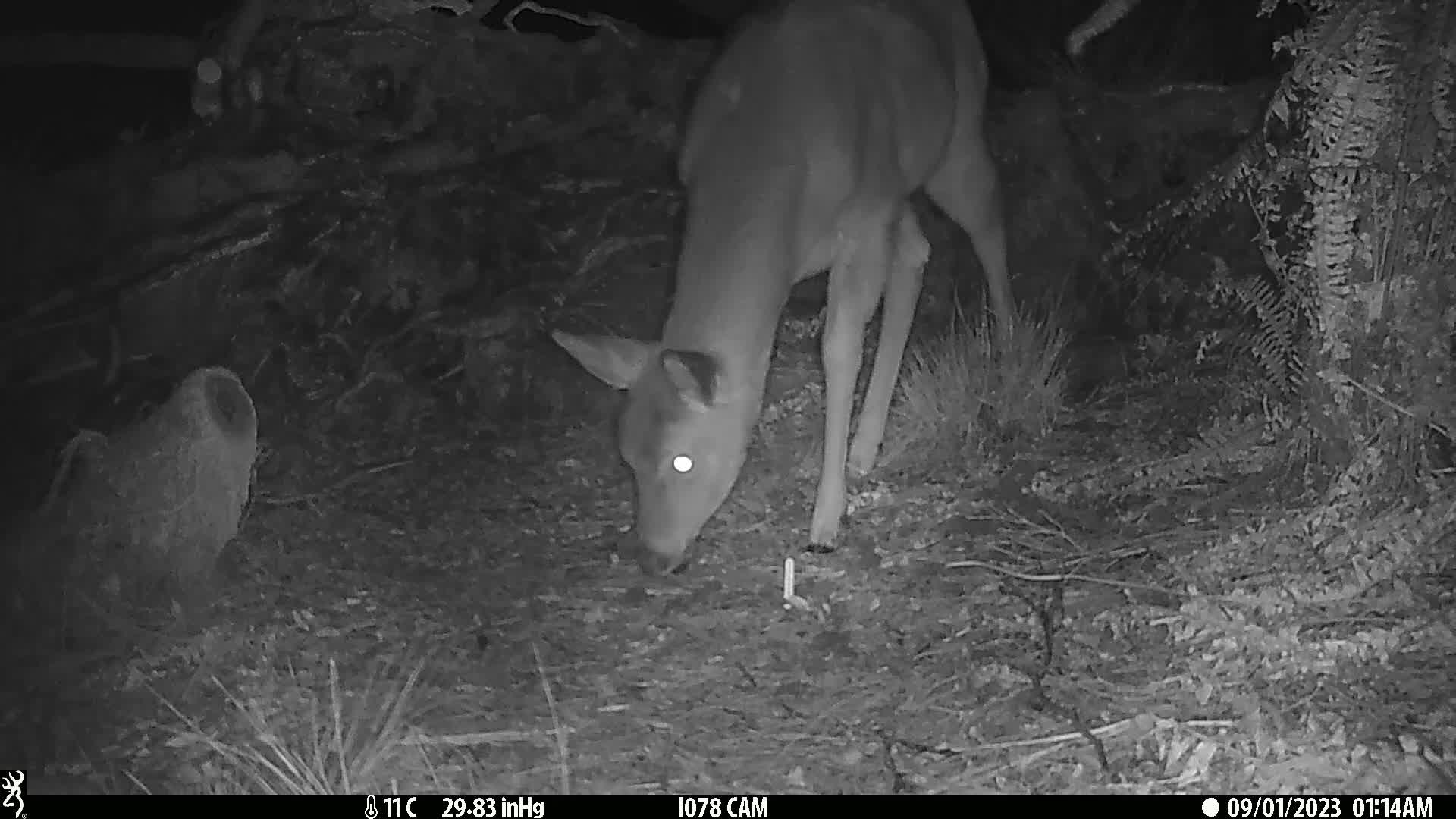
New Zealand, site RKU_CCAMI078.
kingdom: Animalia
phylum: Chordata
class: Mammalia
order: Artiodactyla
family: Cervidae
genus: Odocoileus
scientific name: Odocoileus virginianus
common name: white-tailed deer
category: white tailed deer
White tailed deer (white-tailed deer) (Odocoileus virginianus).